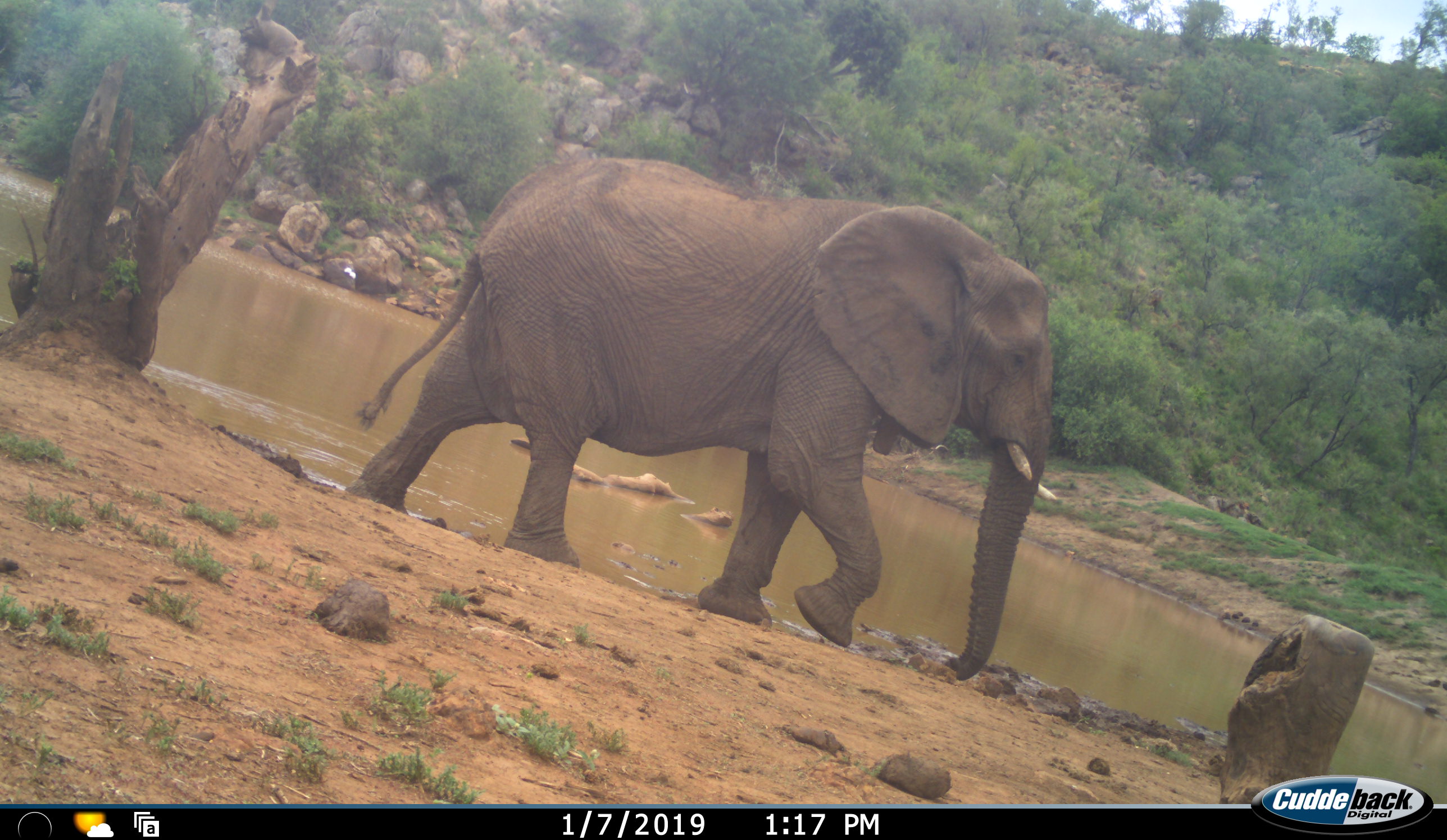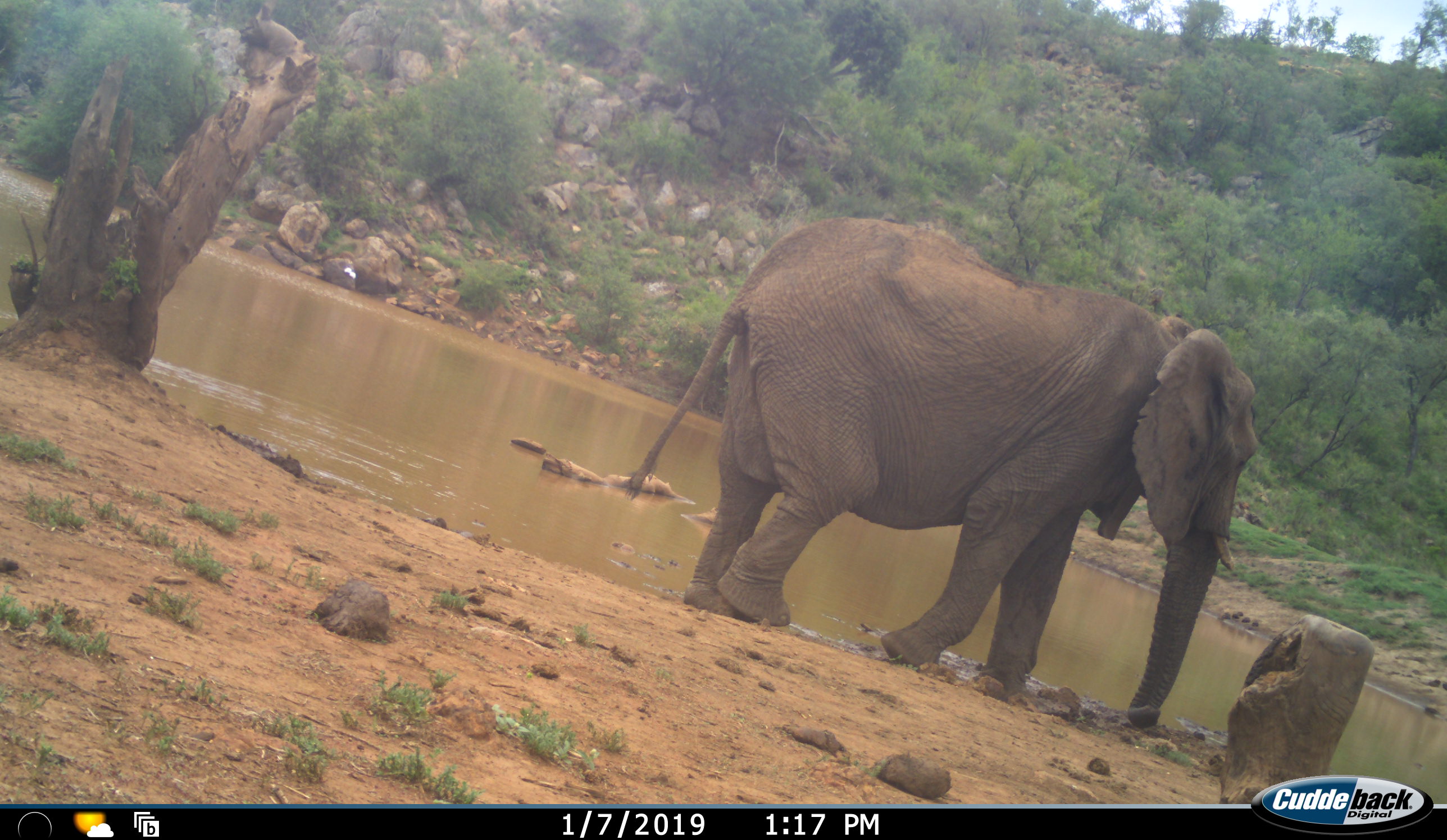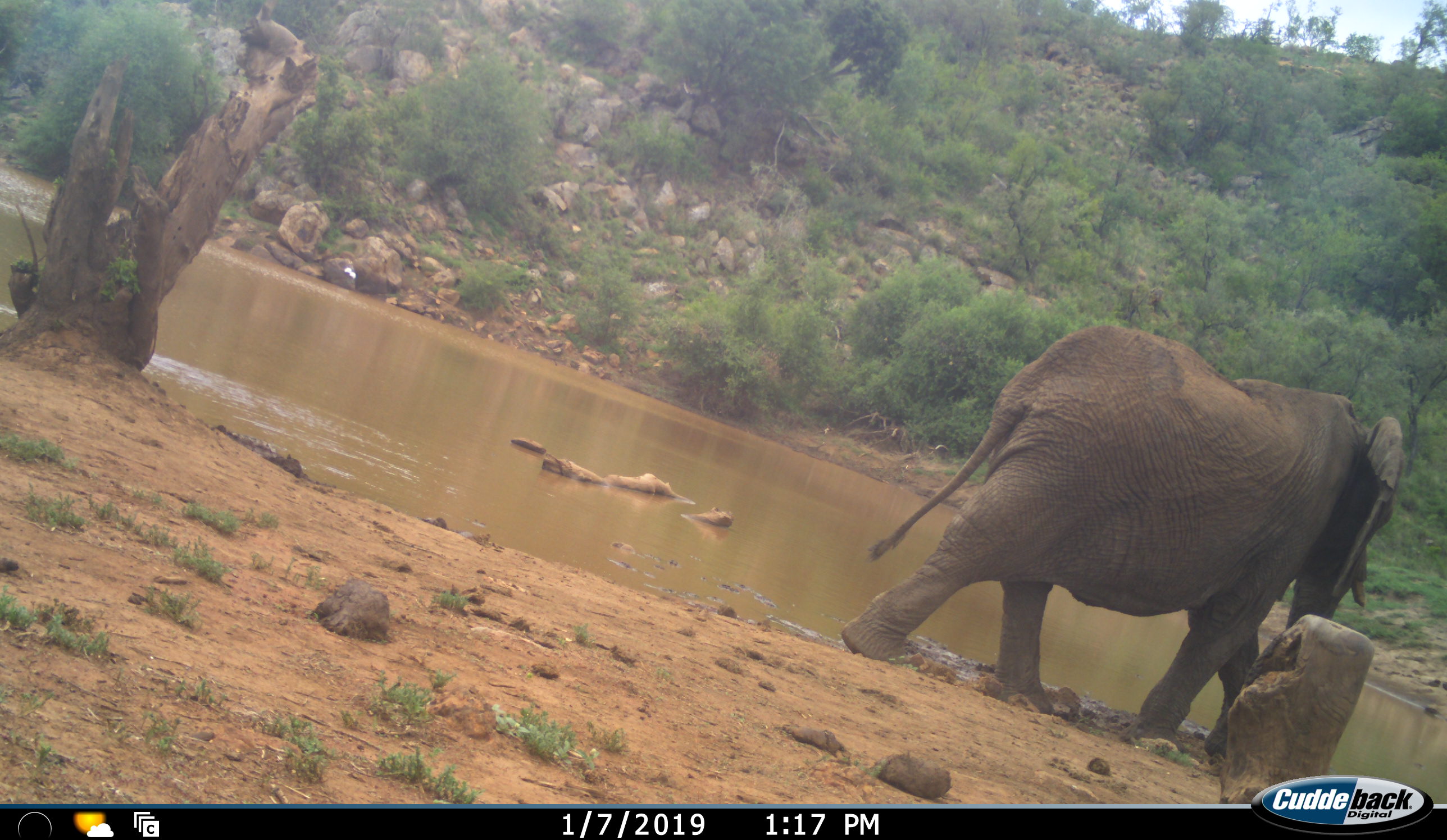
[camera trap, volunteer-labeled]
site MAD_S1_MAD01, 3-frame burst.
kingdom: Animalia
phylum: Chordata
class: Mammalia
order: Proboscidea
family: Elephantidae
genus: Loxodonta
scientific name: Loxodonta africana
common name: african bush elephant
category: elephant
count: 1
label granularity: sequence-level